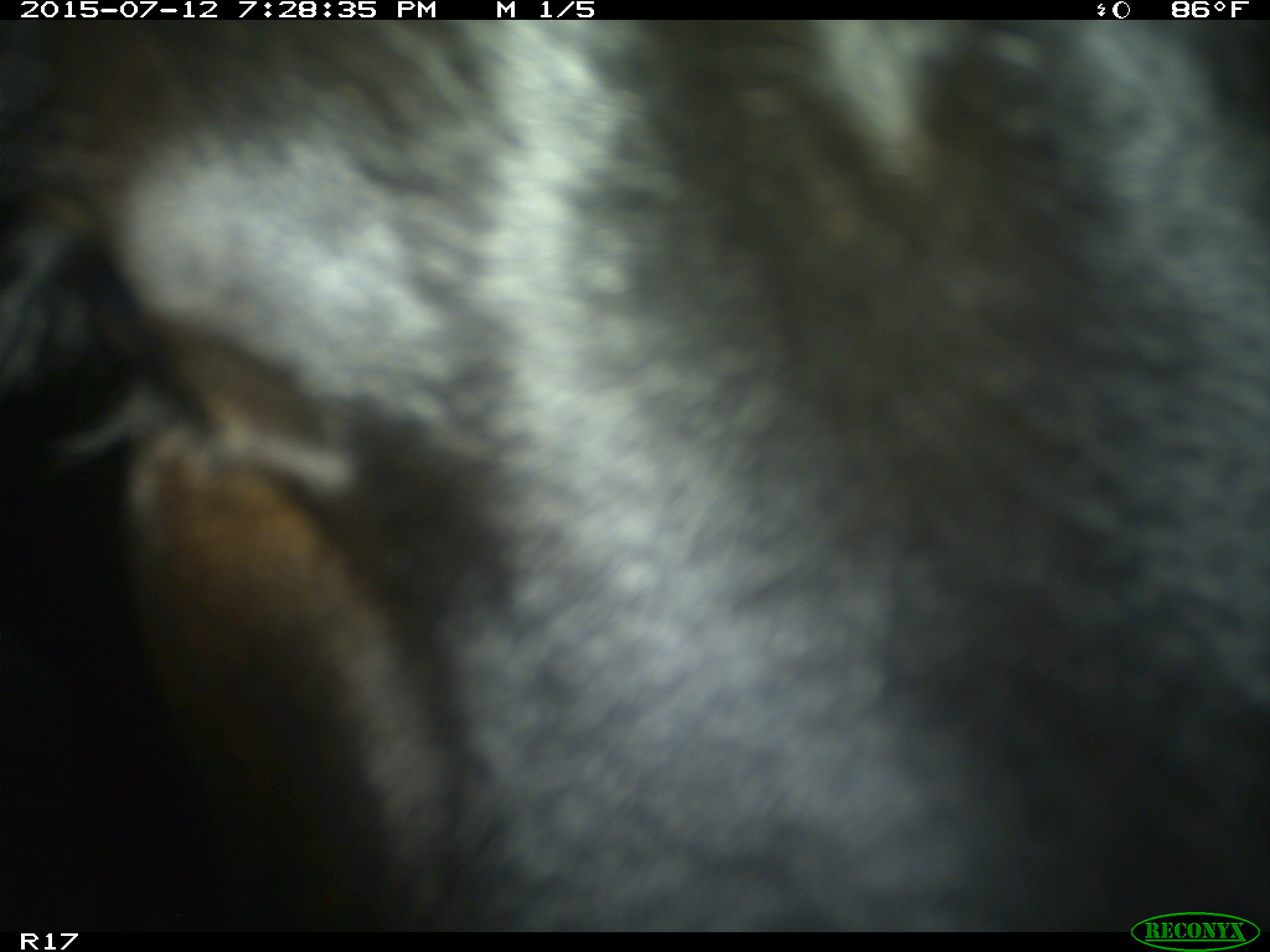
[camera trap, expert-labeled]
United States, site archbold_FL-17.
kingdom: Animalia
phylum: Chordata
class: Mammalia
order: Artiodactyla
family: Bovidae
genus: Bos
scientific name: Bos taurus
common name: domestic cow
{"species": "Bos taurus (domestic cow)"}